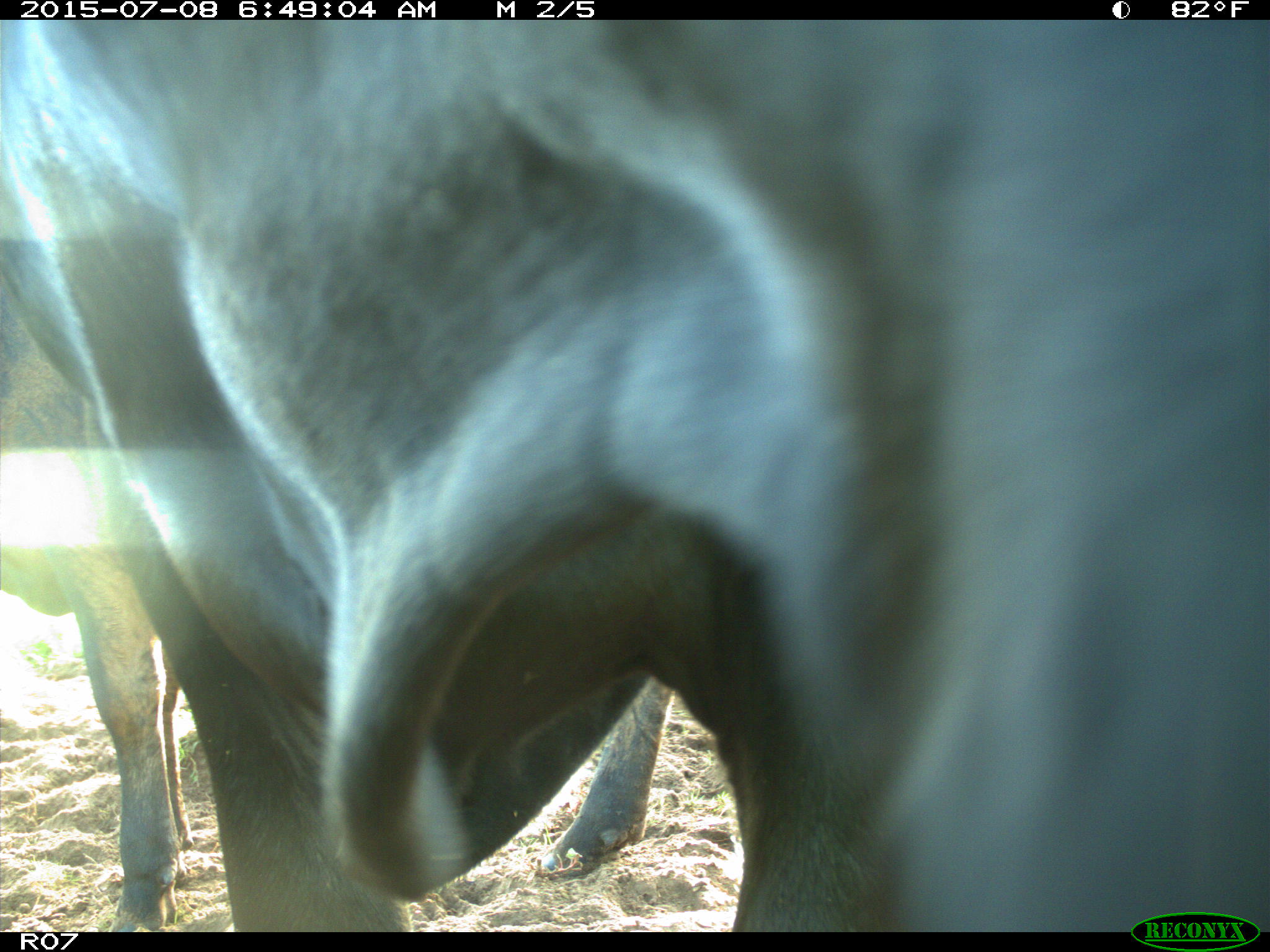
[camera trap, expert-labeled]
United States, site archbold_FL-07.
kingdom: Animalia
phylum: Chordata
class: Mammalia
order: Artiodactyla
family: Bovidae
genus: Bos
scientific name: Bos taurus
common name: domestic cow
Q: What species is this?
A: Bos taurus (domestic cow).